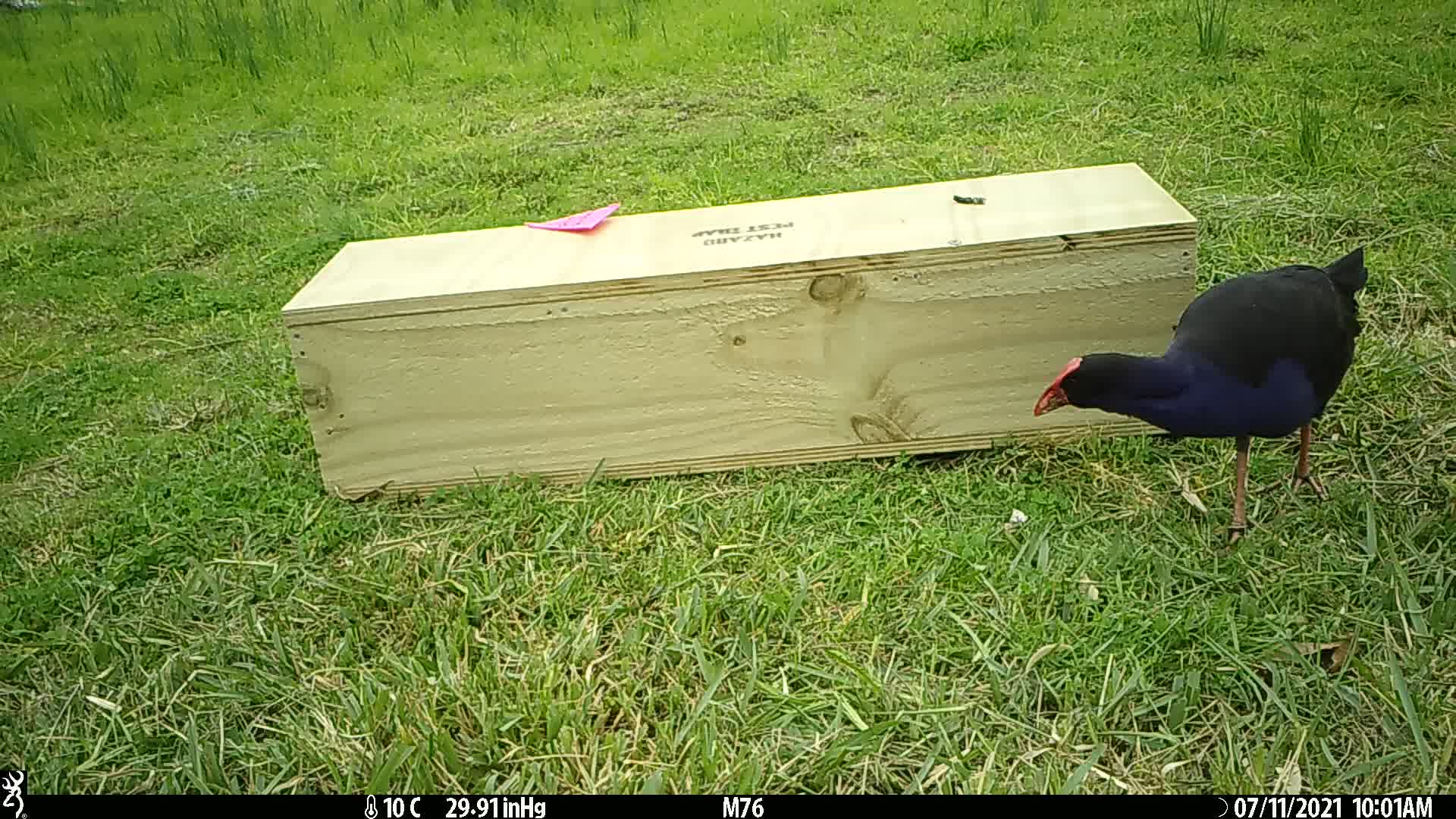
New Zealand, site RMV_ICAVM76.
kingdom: Animalia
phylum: Chordata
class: Aves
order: Gruiformes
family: Rallidae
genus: Porphyrio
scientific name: Porphyrio melanotus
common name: australasian swamphen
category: pukeko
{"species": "pukeko (australasian swamphen) (Porphyrio melanotus)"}